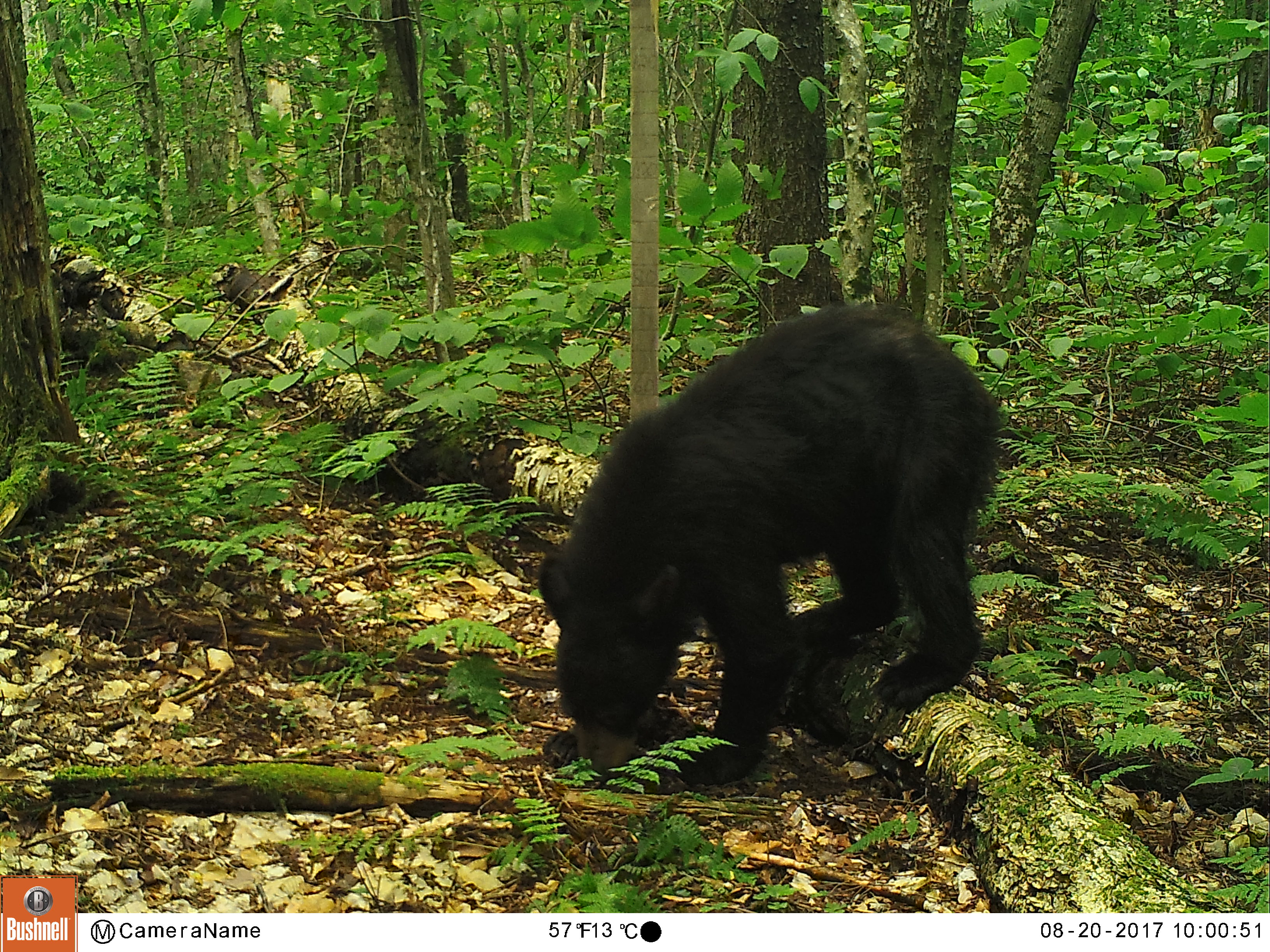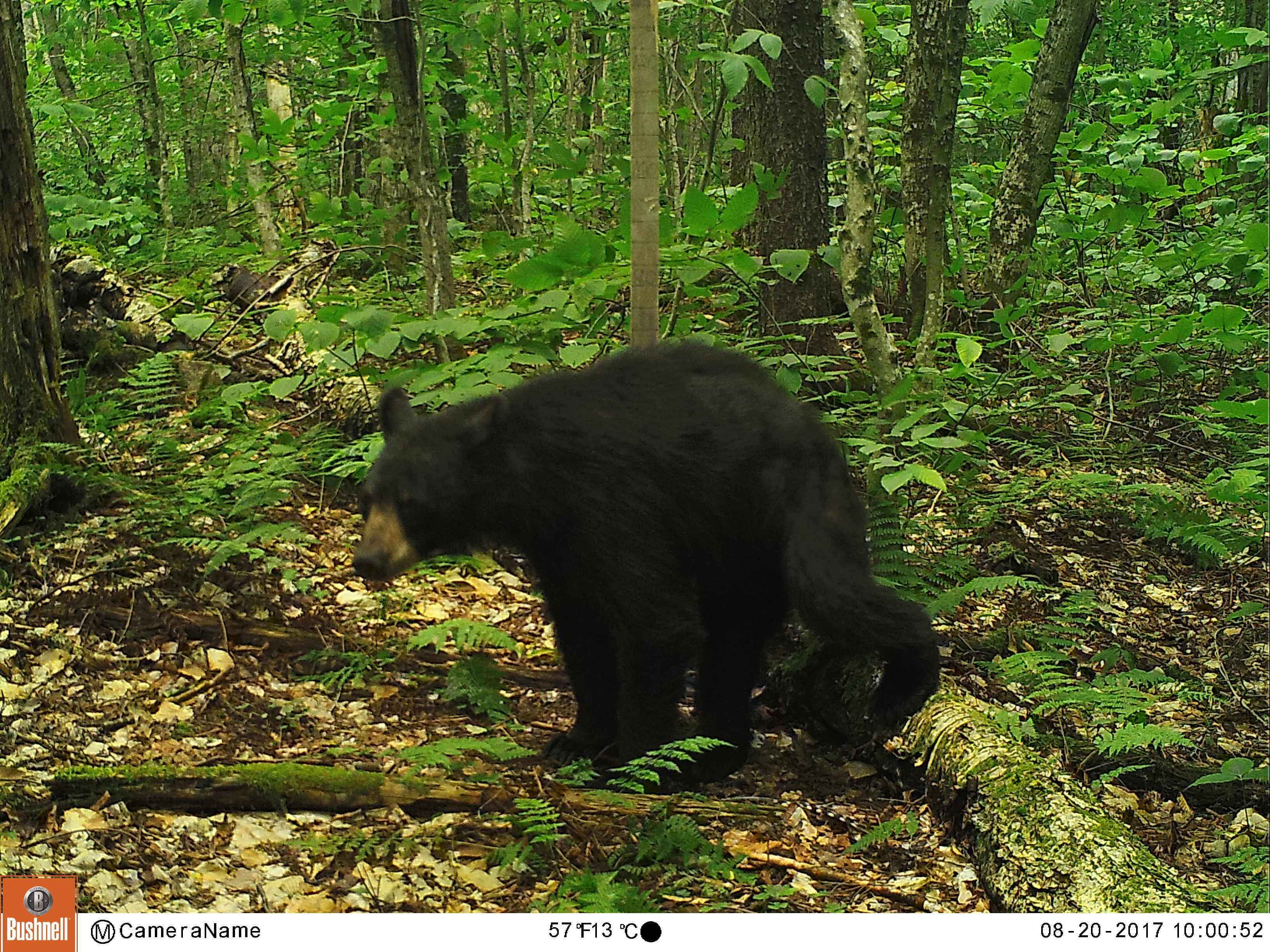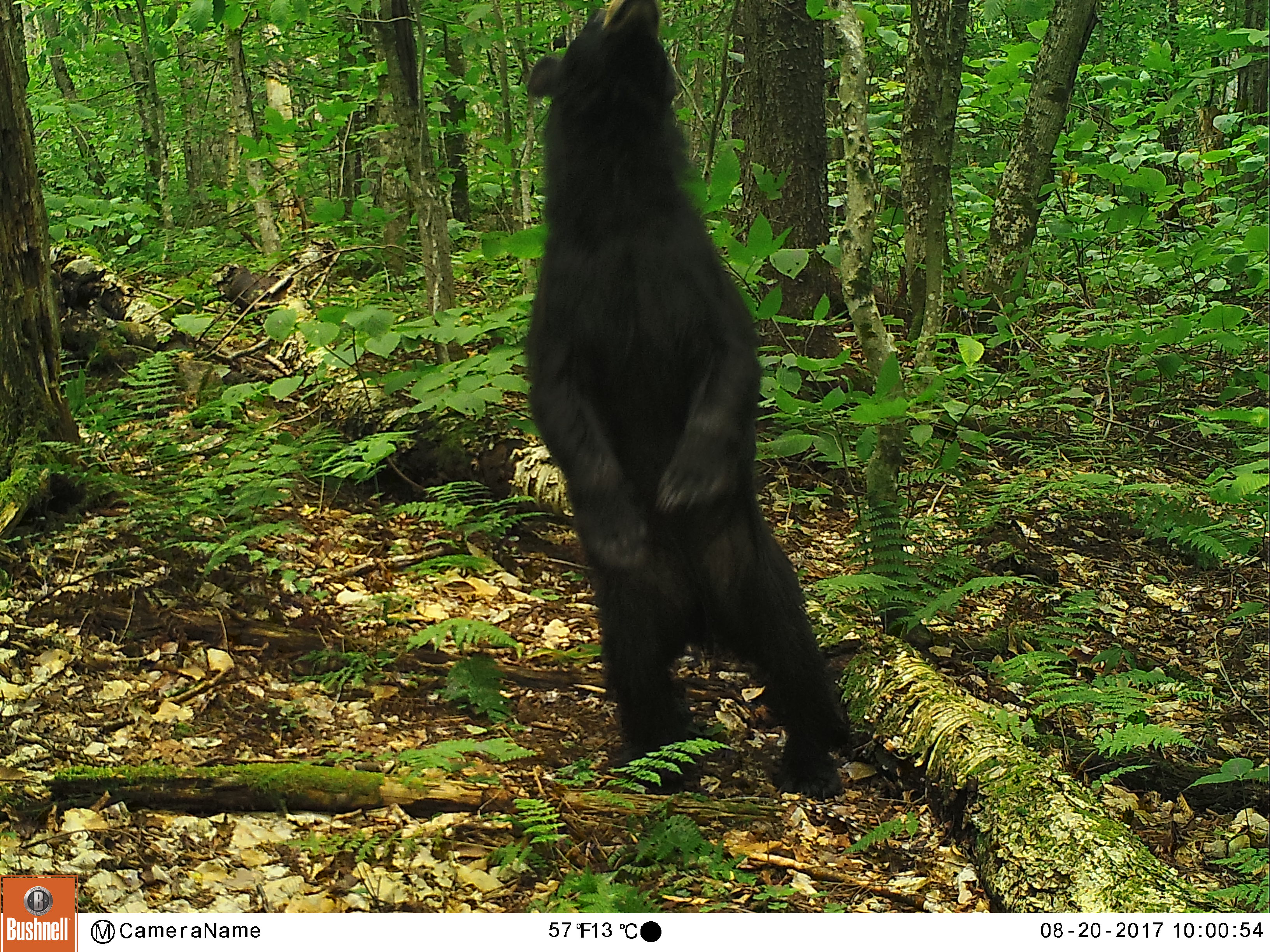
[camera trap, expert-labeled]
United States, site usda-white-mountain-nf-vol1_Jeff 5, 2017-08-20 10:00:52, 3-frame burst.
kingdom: Animalia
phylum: Chordata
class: Mammalia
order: Carnivora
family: Ursidae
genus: Ursus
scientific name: Ursus americanus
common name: black bear